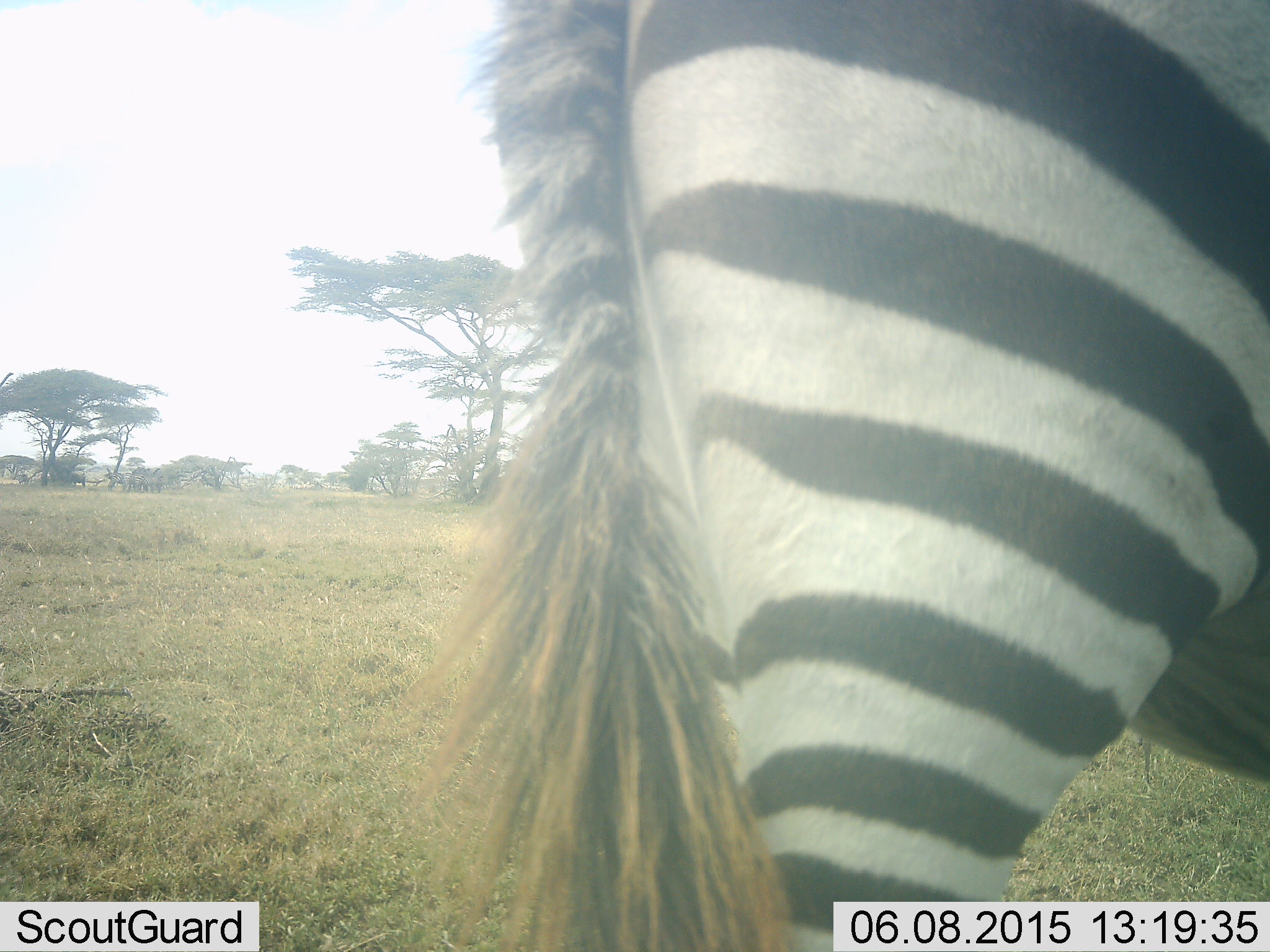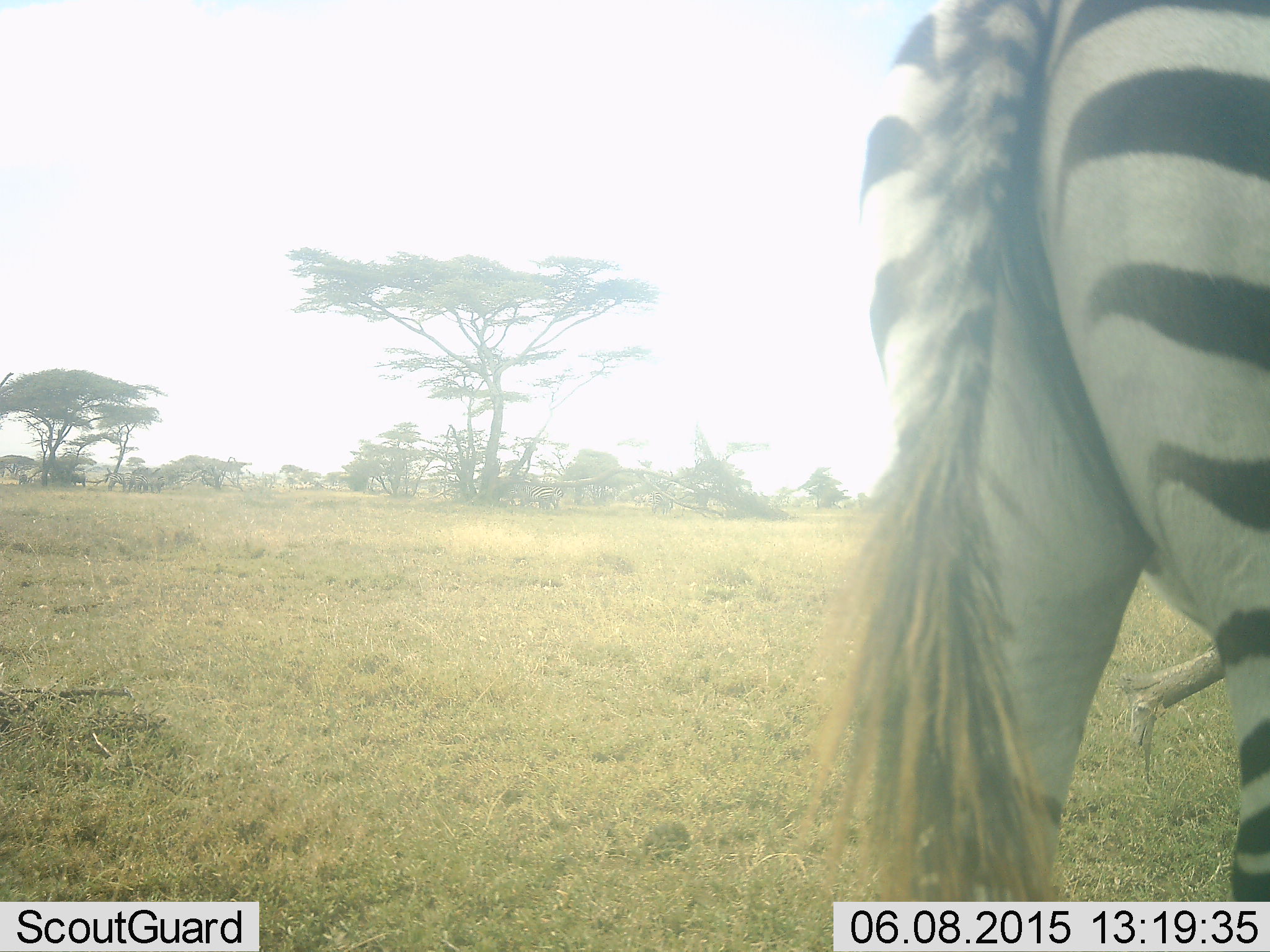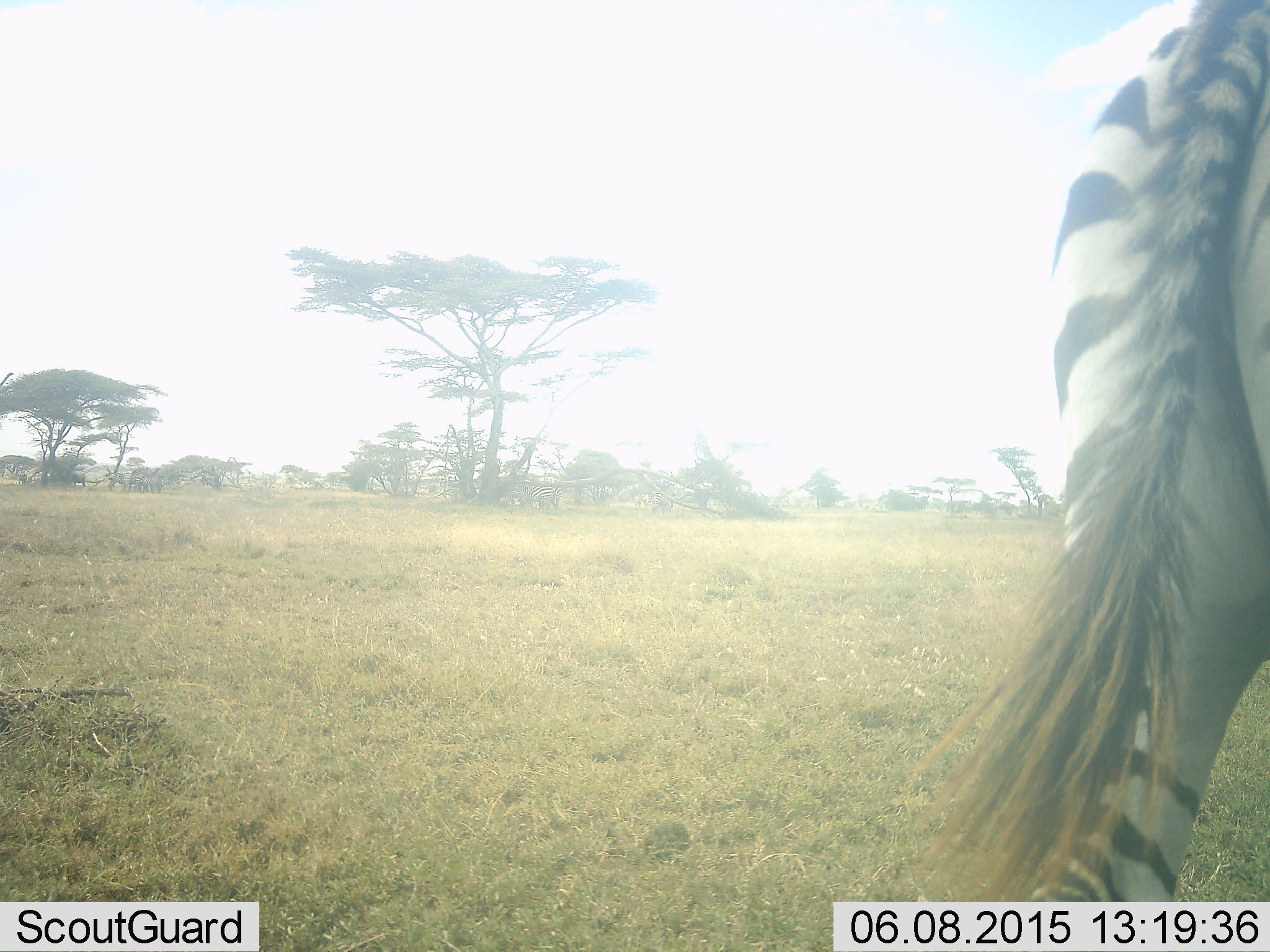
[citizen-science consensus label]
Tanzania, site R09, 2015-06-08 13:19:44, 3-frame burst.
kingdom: Animalia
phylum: Chordata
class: Mammalia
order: Perissodactyla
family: Equidae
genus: Equus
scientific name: Equus quagga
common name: plains zebra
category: zebra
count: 1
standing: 20%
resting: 0%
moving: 80%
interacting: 0%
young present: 0%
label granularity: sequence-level